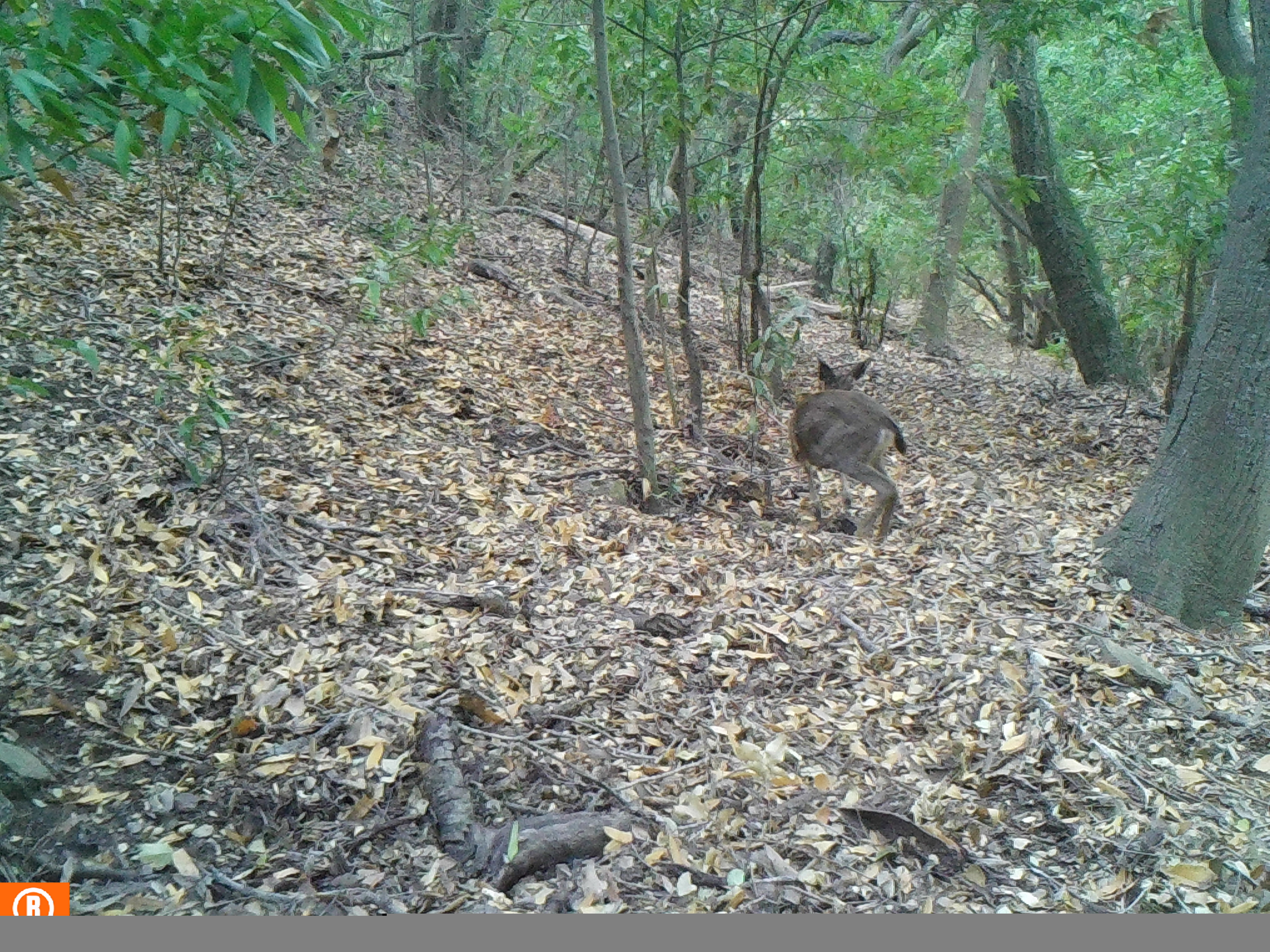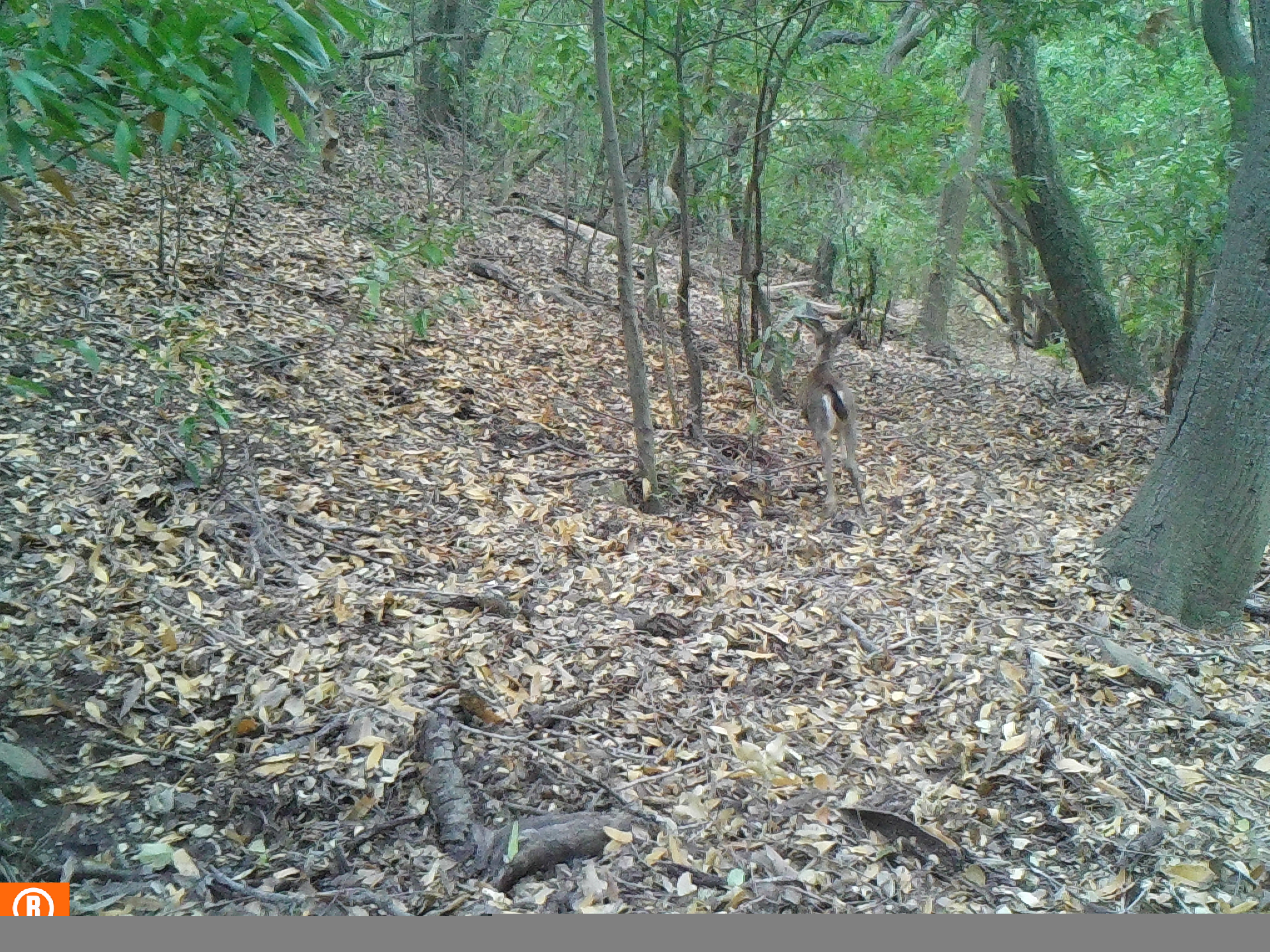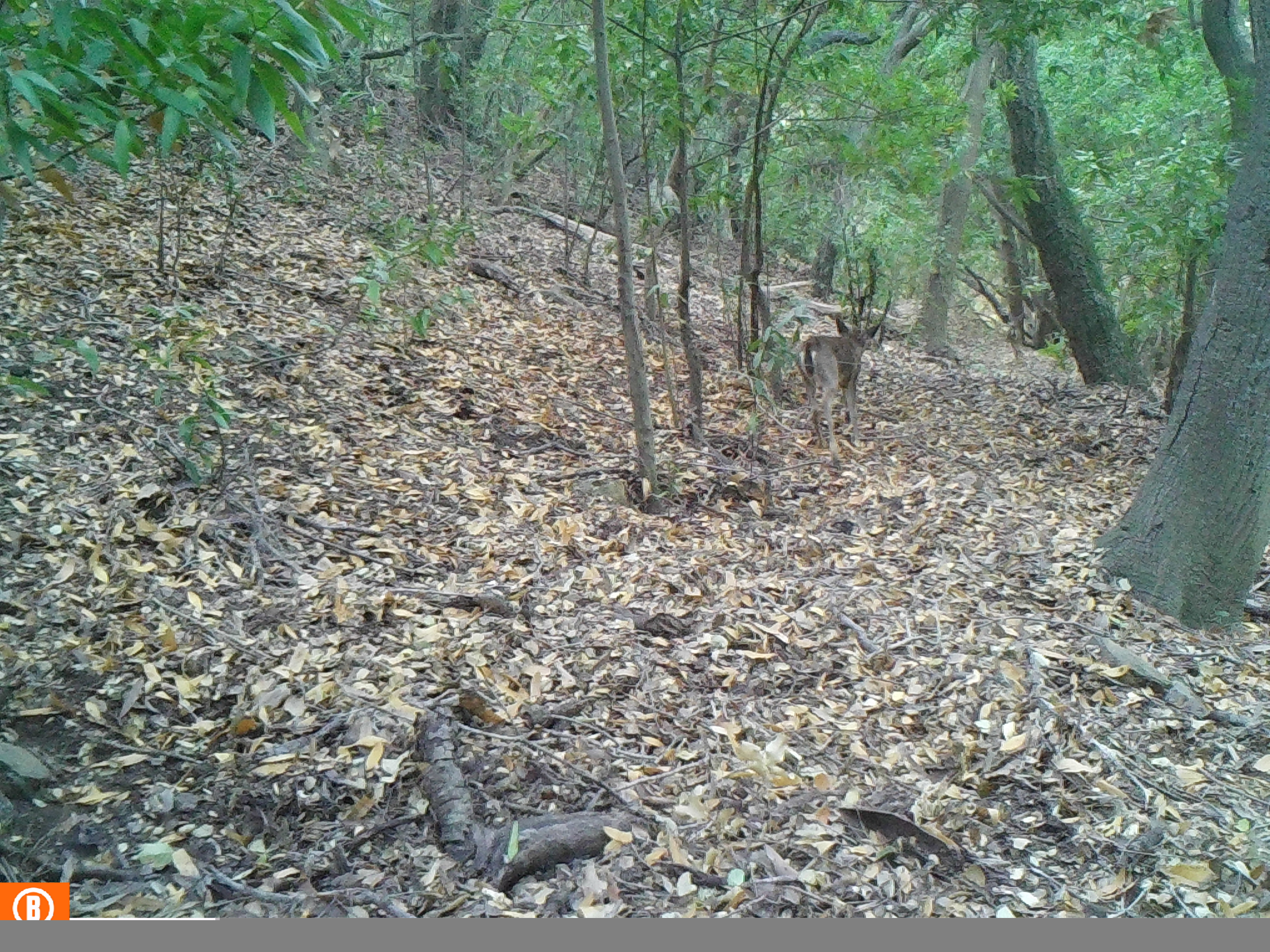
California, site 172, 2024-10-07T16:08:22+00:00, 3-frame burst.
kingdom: Animalia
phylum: Chordata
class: Mammalia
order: Artiodactyla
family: Cervidae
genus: Odocoileus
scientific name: Odocoileus hemionus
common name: mule deer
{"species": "mule deer (Odocoileus hemionus)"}